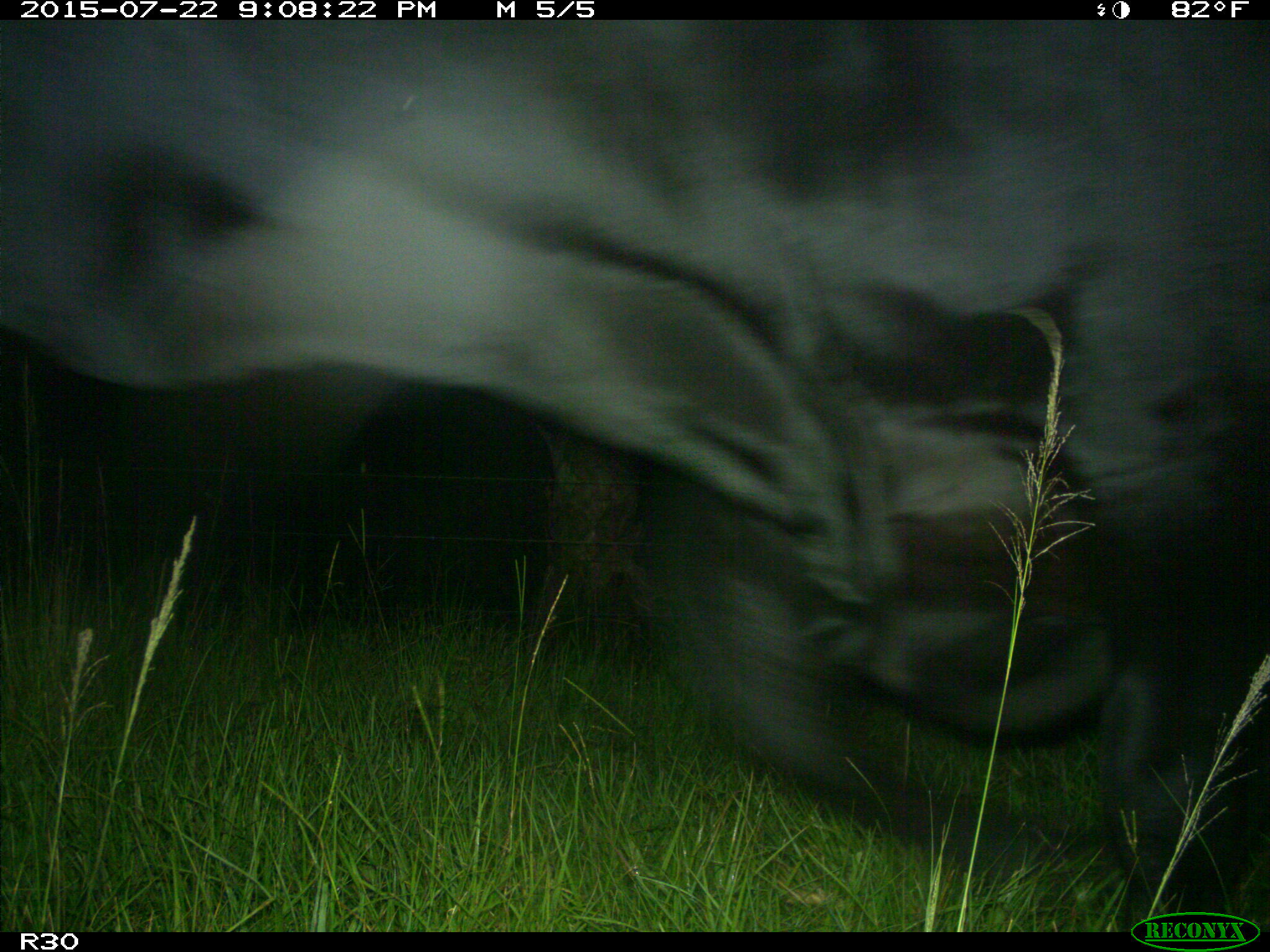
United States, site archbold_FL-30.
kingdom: Animalia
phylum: Chordata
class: Mammalia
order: Artiodactyla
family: Bovidae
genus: Bos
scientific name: Bos taurus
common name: domestic cow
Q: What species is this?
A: Bos taurus (domestic cow).